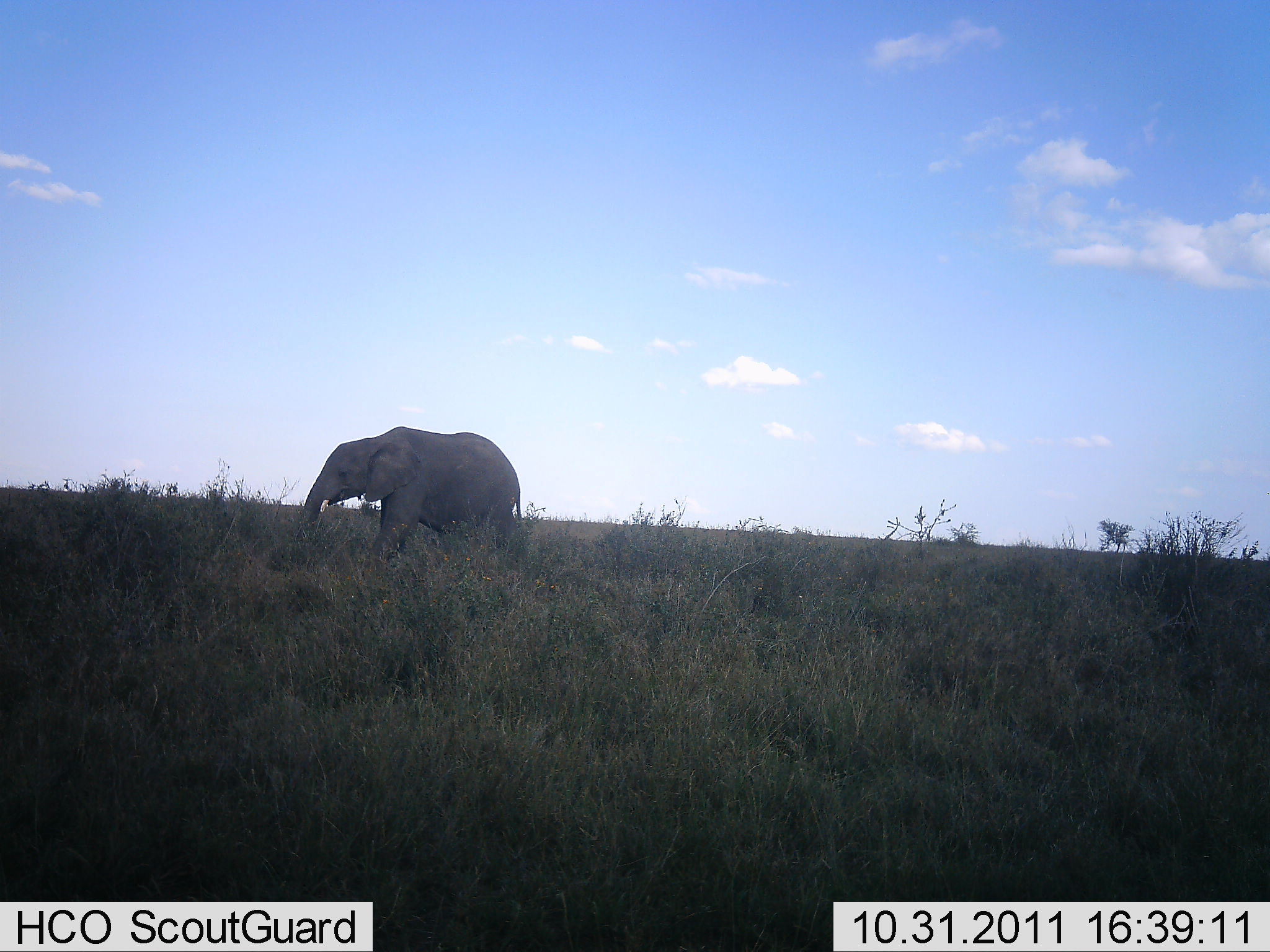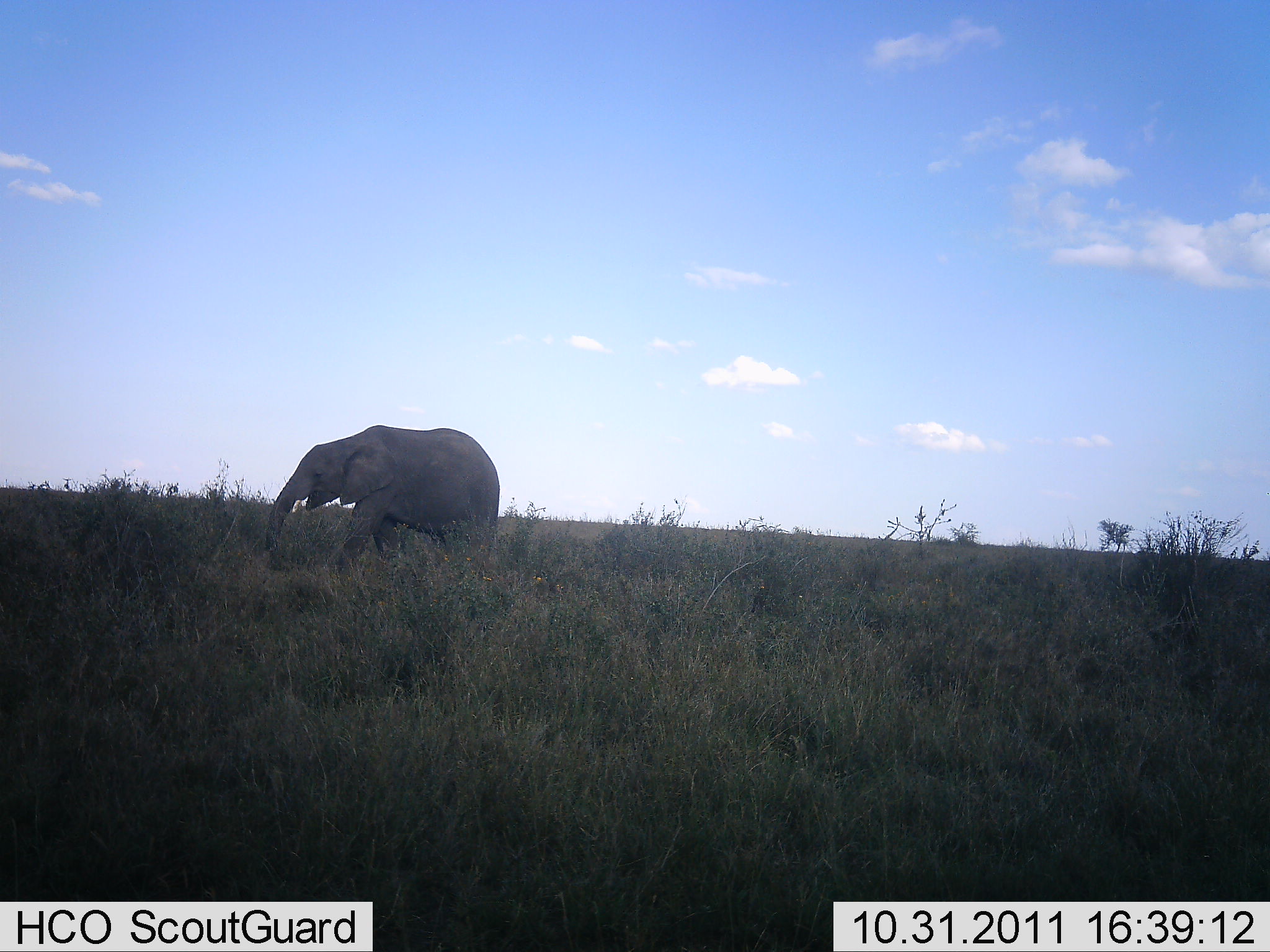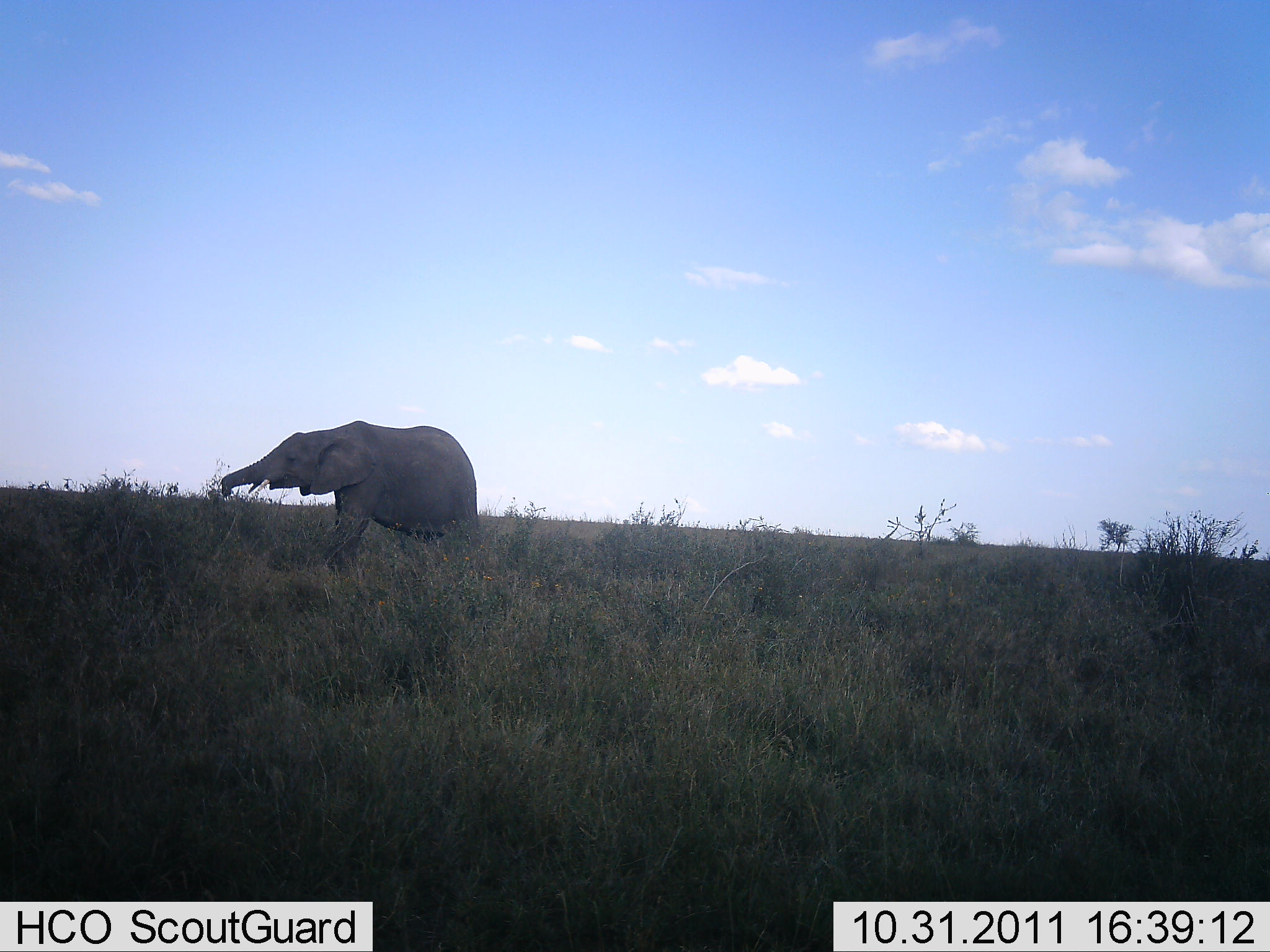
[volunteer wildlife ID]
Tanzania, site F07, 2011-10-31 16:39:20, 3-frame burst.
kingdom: Animalia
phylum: Chordata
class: Mammalia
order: Proboscidea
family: Elephantidae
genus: Loxodonta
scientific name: Loxodonta africana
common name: african bush elephant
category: elephant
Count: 1.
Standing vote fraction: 0%.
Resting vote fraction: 0%.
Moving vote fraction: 67%.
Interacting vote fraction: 0%.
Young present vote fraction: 0%.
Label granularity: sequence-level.